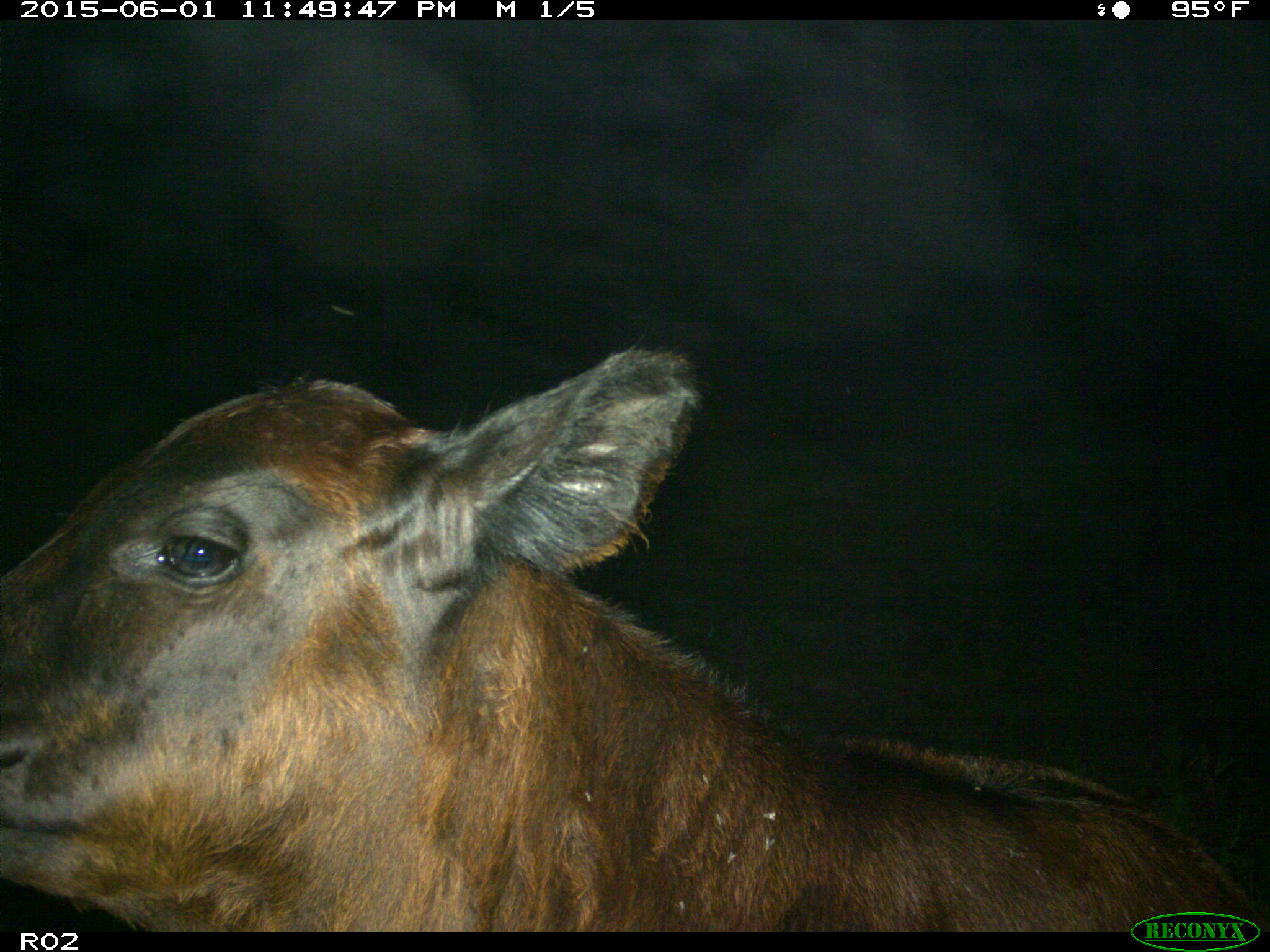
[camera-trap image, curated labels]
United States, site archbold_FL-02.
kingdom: Animalia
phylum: Chordata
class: Mammalia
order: Artiodactyla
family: Bovidae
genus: Bos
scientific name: Bos taurus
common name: domestic cow